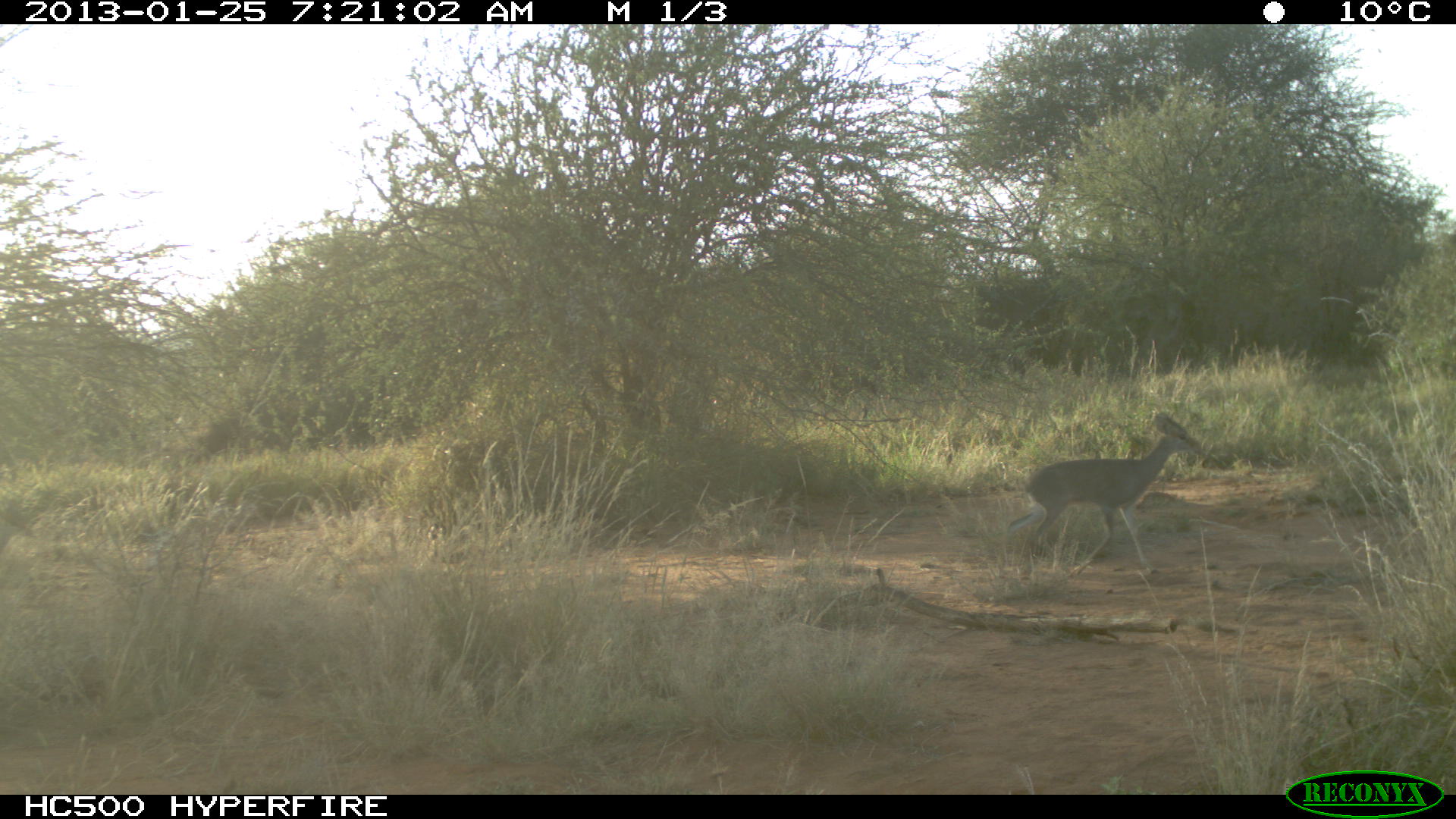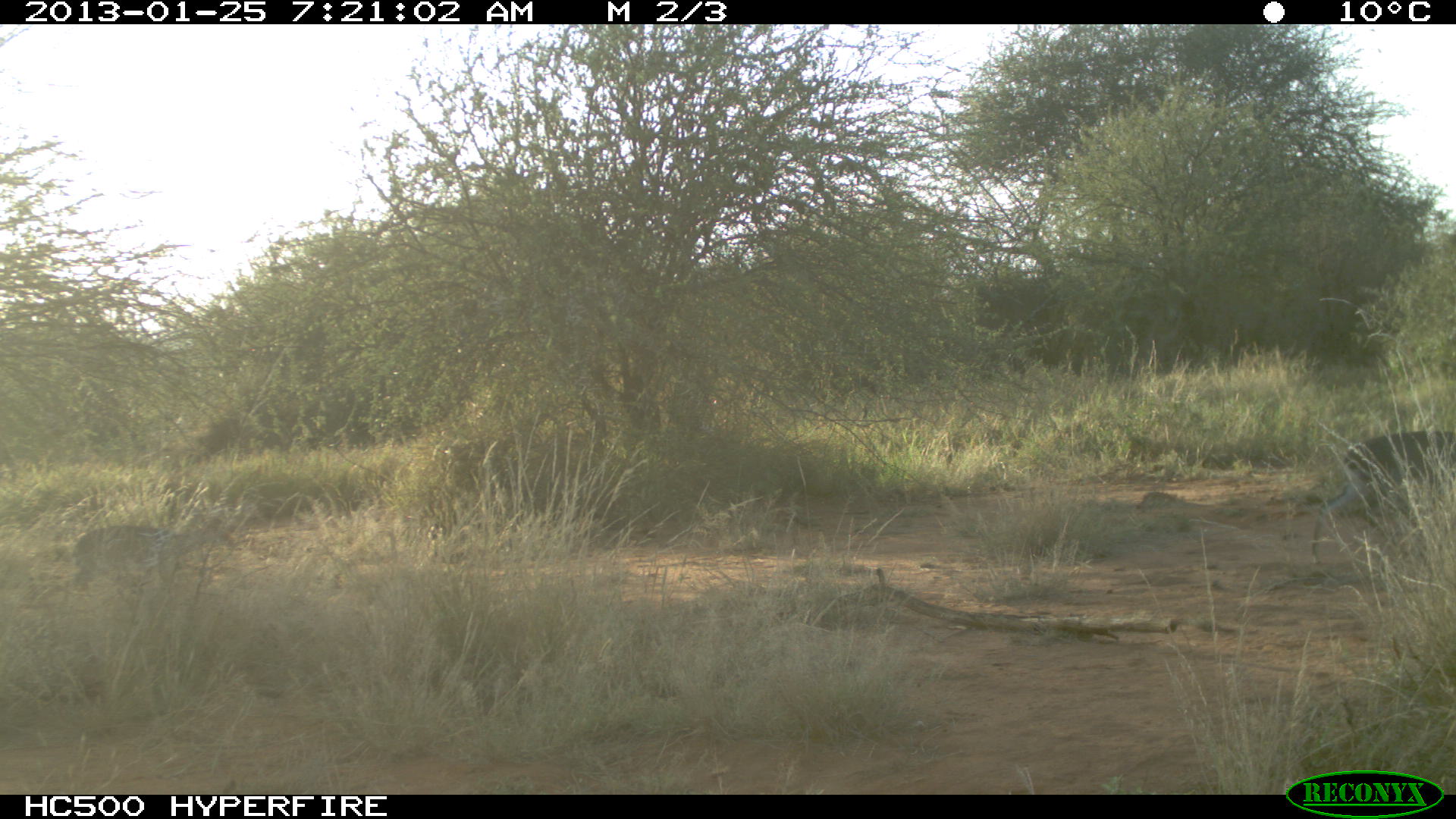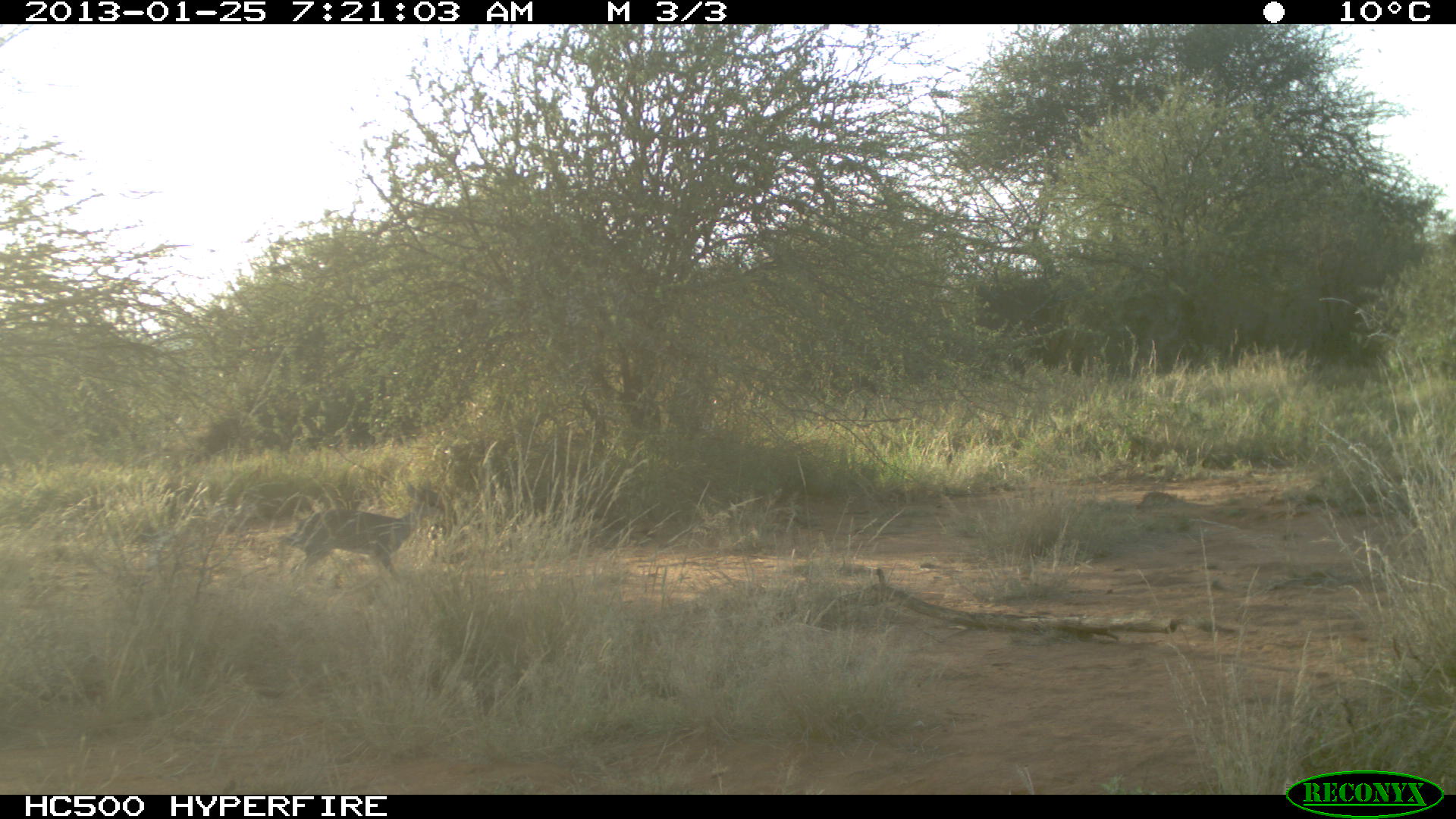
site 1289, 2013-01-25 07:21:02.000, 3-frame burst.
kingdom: Animalia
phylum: Chordata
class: Mammalia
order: Artiodactyla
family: Bovidae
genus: Madoqua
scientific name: Madoqua guentheri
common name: günther's dik-dik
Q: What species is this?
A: Madoqua guentheri (günther's dik-dik).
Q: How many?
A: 2.